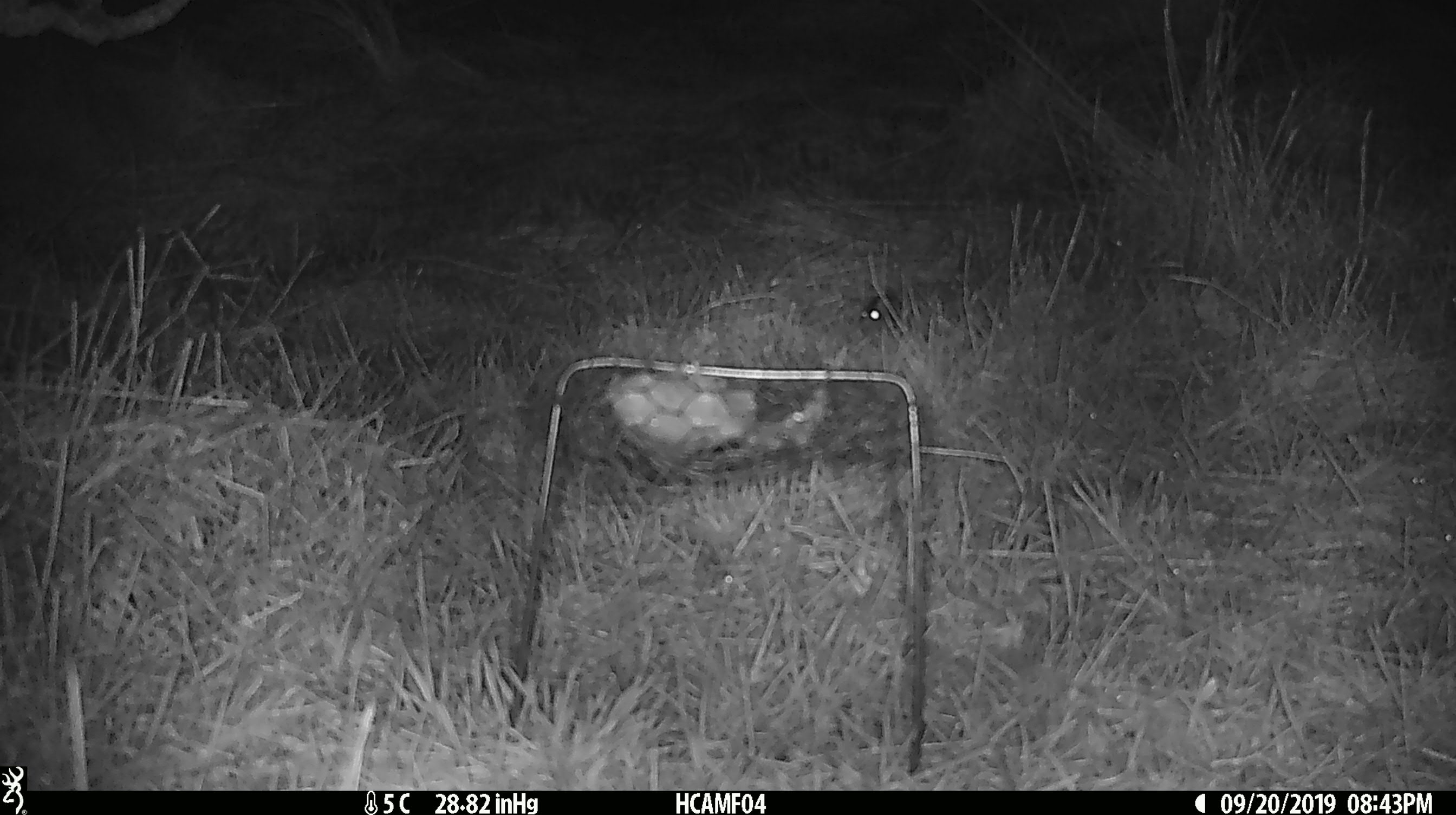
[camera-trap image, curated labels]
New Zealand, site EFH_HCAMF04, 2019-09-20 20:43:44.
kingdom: Animalia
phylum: Chordata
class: Mammalia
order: Rodentia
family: Muridae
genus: Mus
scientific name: Mus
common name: mouse